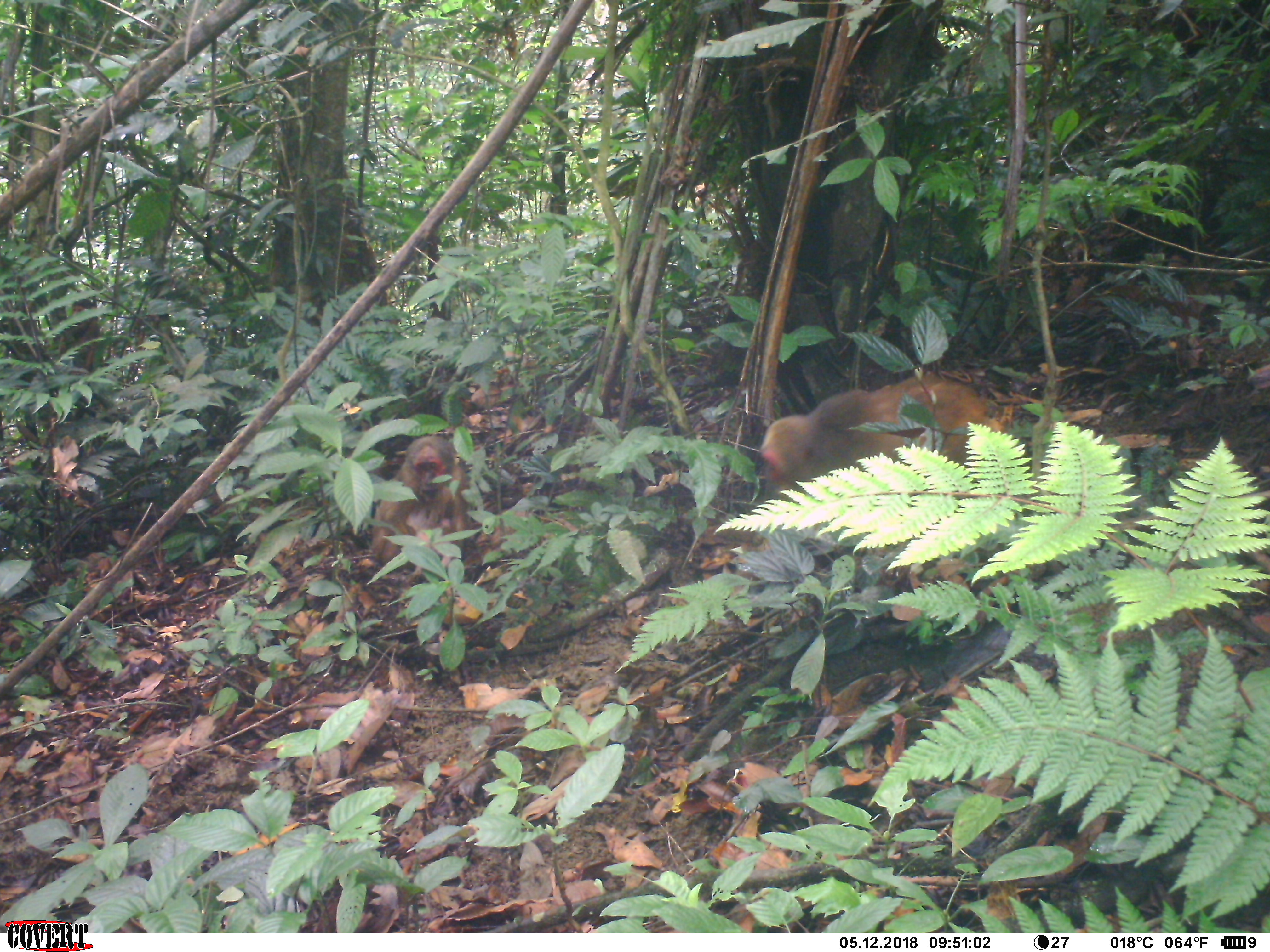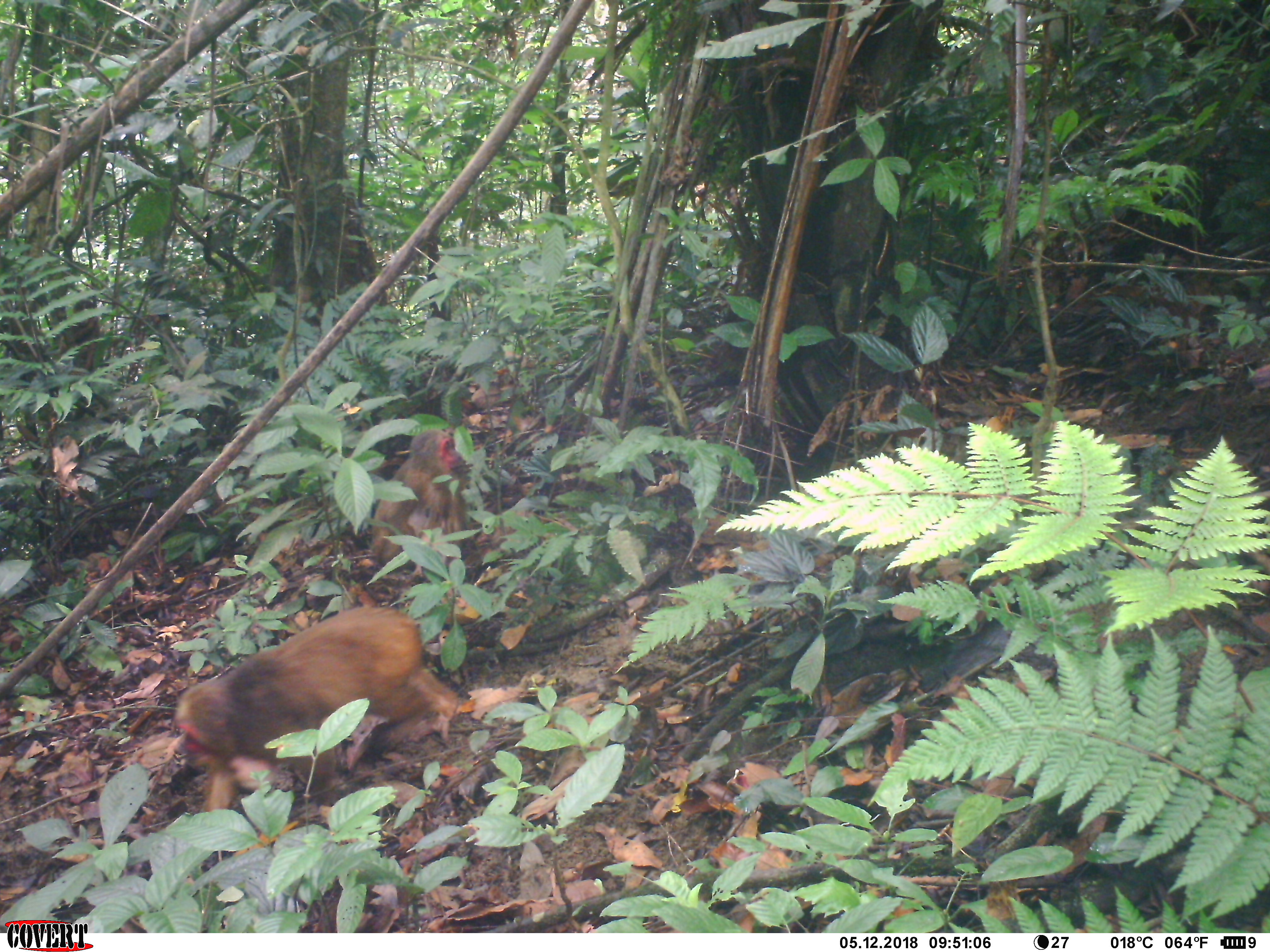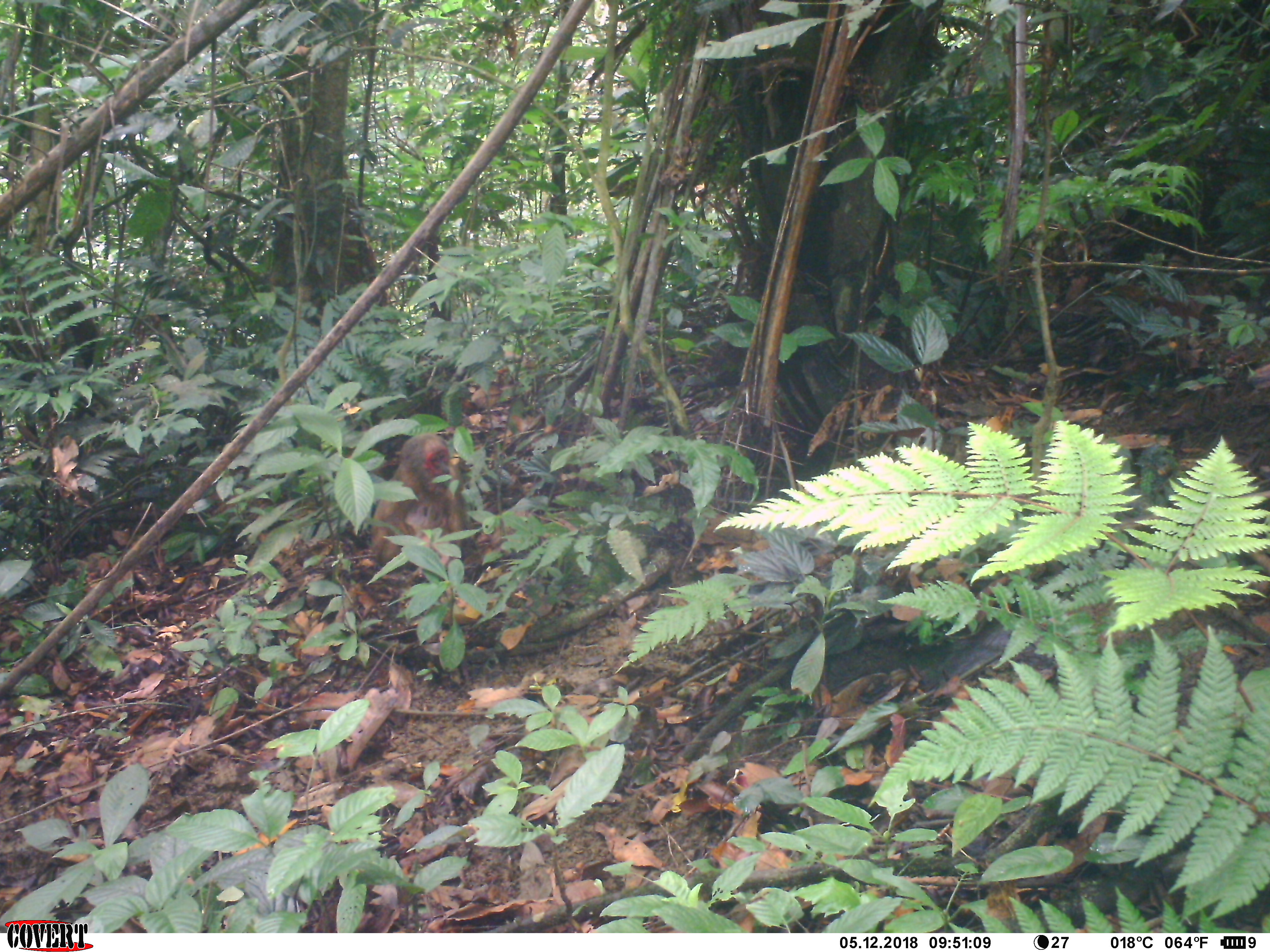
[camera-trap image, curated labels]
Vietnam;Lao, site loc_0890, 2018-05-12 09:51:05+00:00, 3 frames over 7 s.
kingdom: Animalia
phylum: Chordata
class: Mammalia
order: Primates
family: Cercopithecidae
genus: Macaca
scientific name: Macaca arctoides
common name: stump-tailed macaque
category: stump tailed macaque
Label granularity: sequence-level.